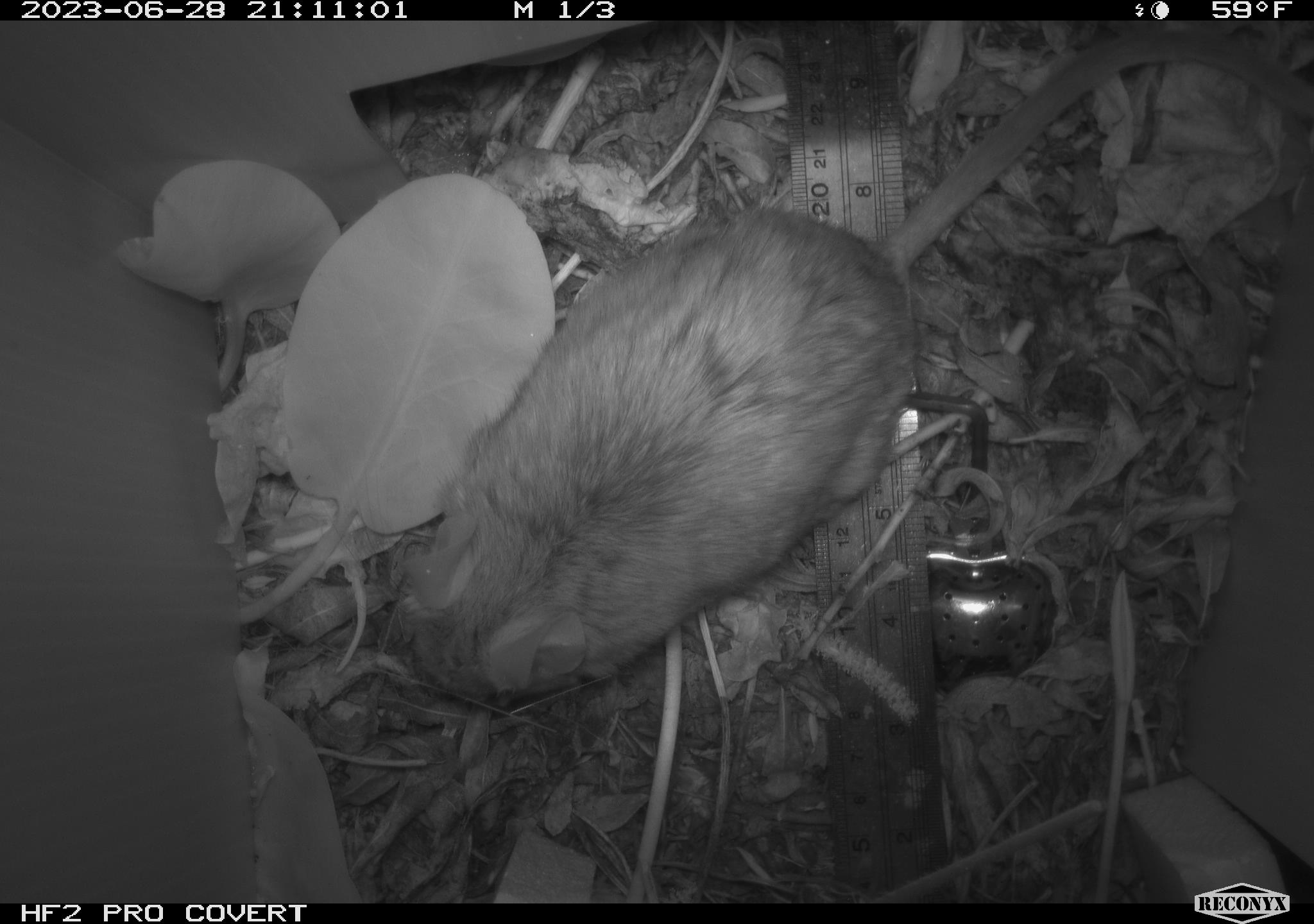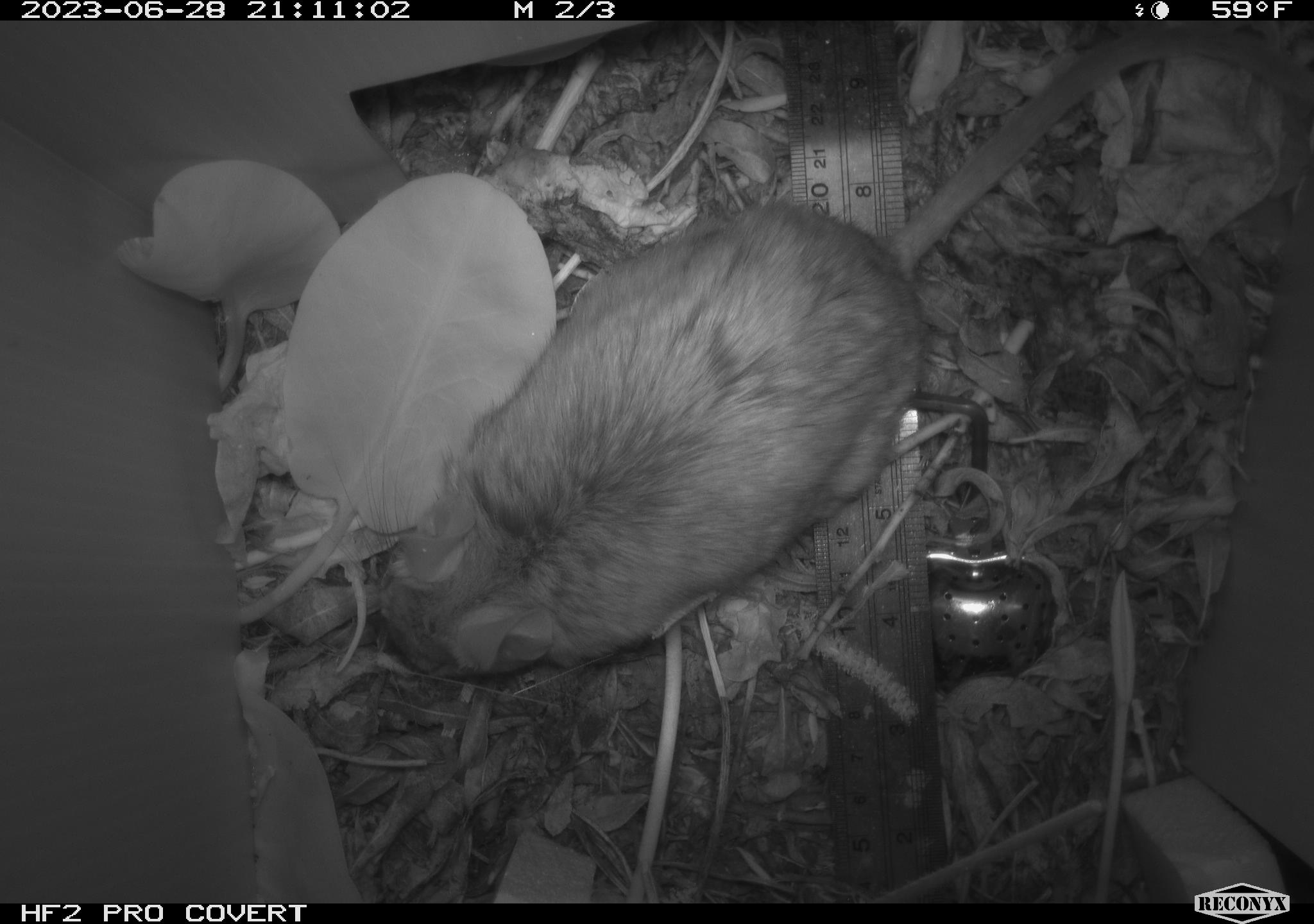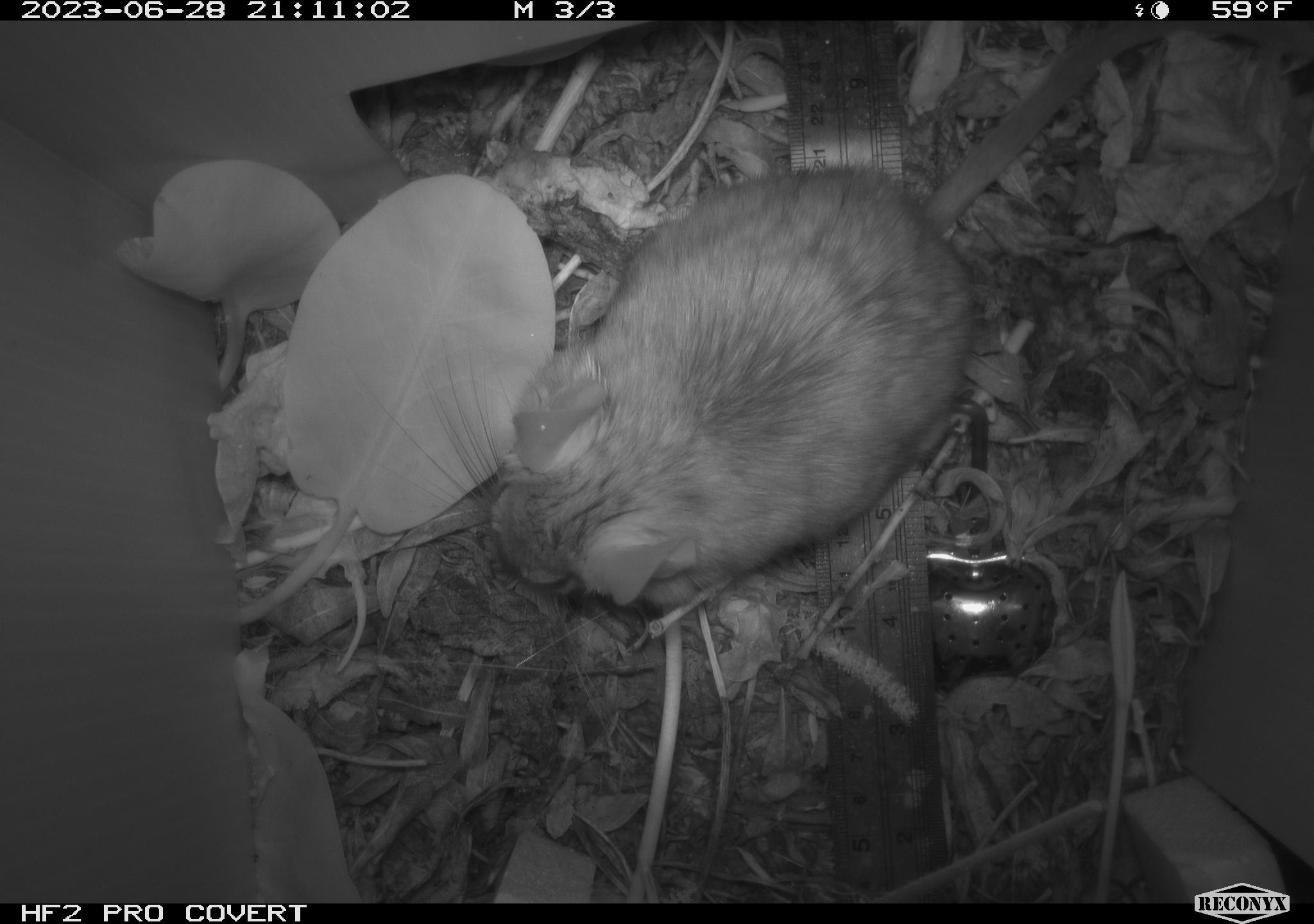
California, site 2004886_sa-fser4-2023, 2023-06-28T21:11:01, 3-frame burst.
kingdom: Animalia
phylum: Chordata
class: Mammalia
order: Rodentia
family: Cricetidae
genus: Neotoma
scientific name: Neotoma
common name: pack rat or woodrat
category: neotoma species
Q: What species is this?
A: Neotoma species (pack rat or woodrat) (Neotoma).